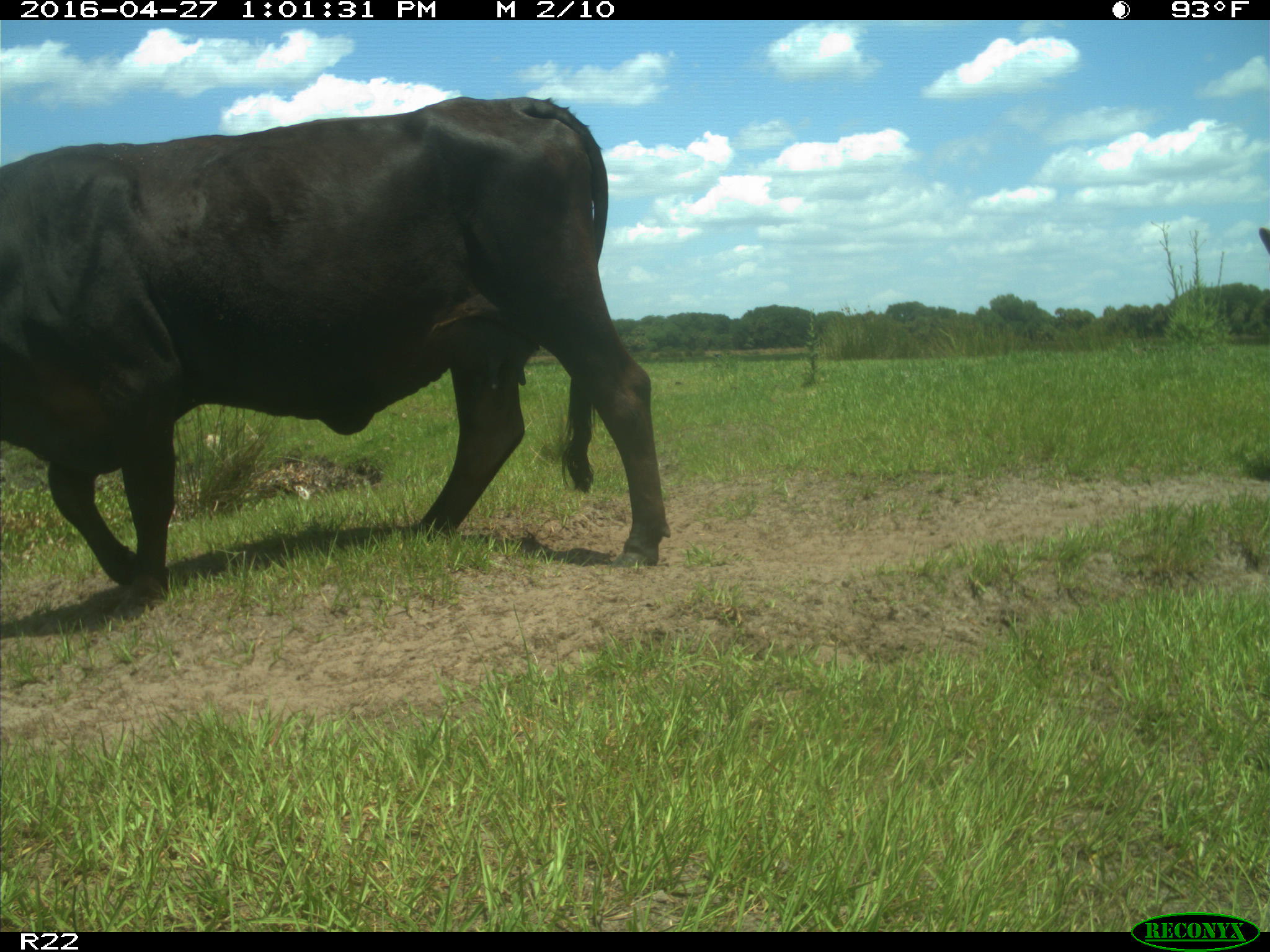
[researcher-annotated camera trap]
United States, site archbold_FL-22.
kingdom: Animalia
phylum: Chordata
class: Mammalia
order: Artiodactyla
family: Bovidae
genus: Bos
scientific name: Bos taurus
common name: domestic cow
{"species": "Bos taurus (domestic cow)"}